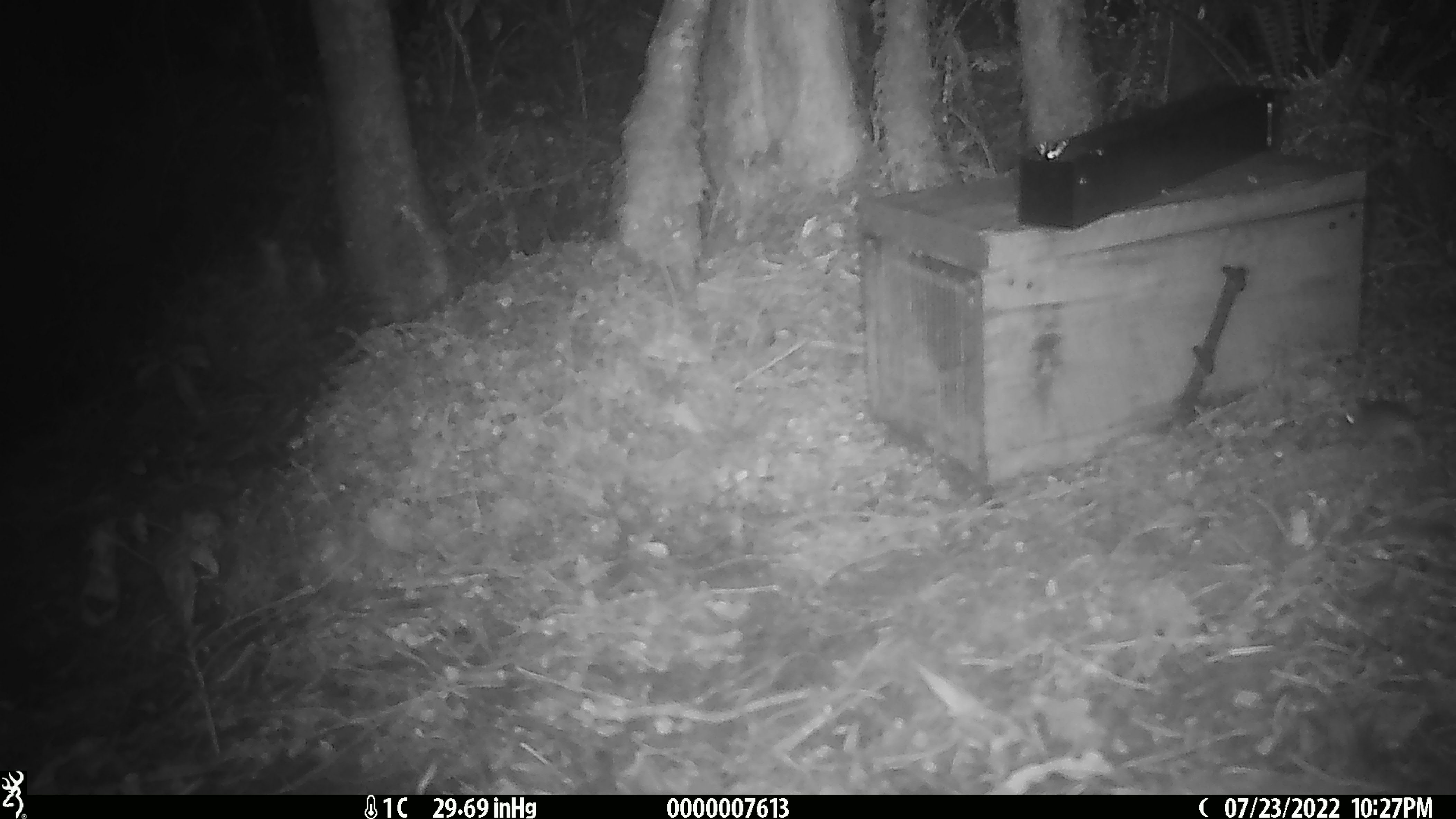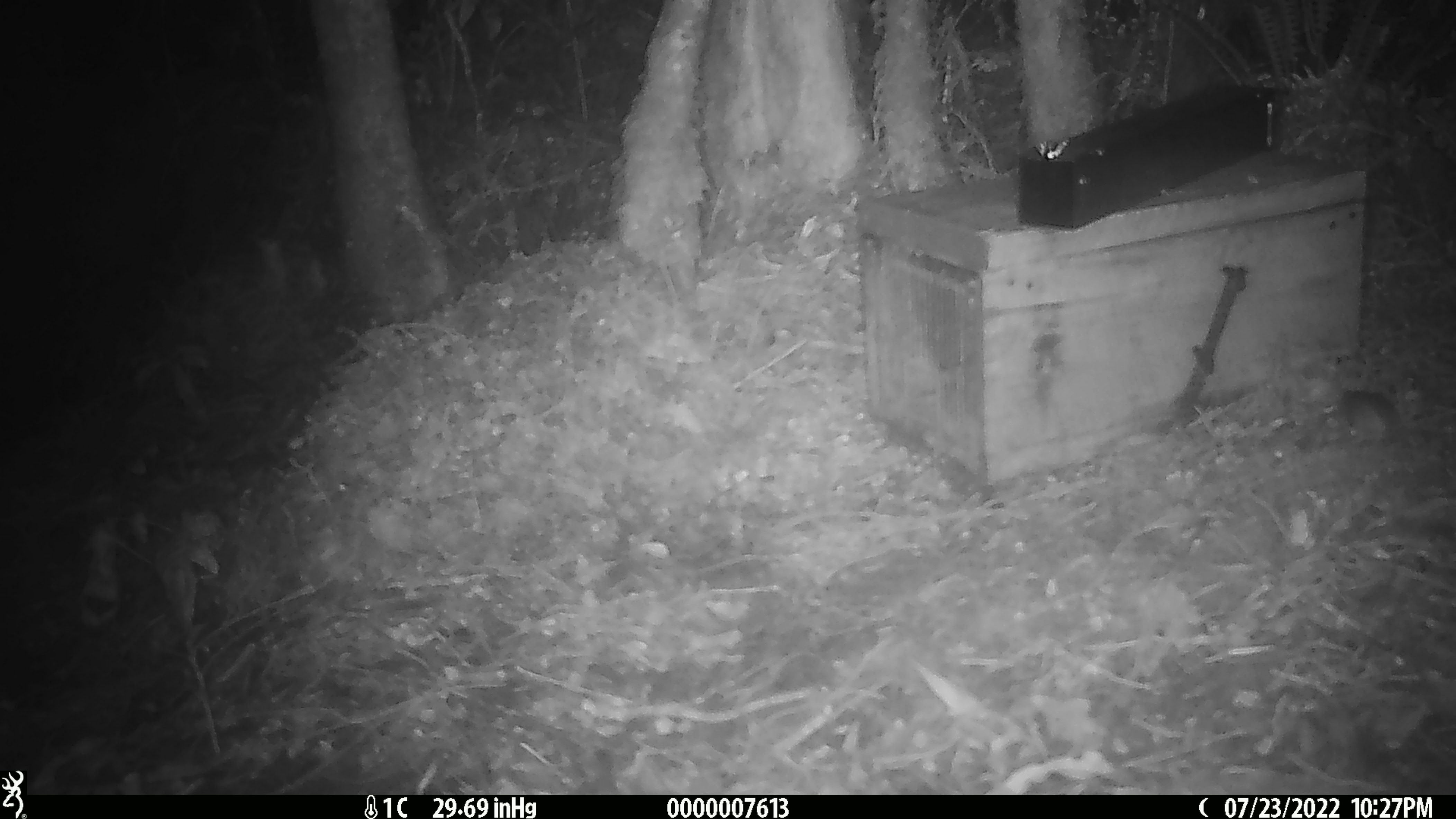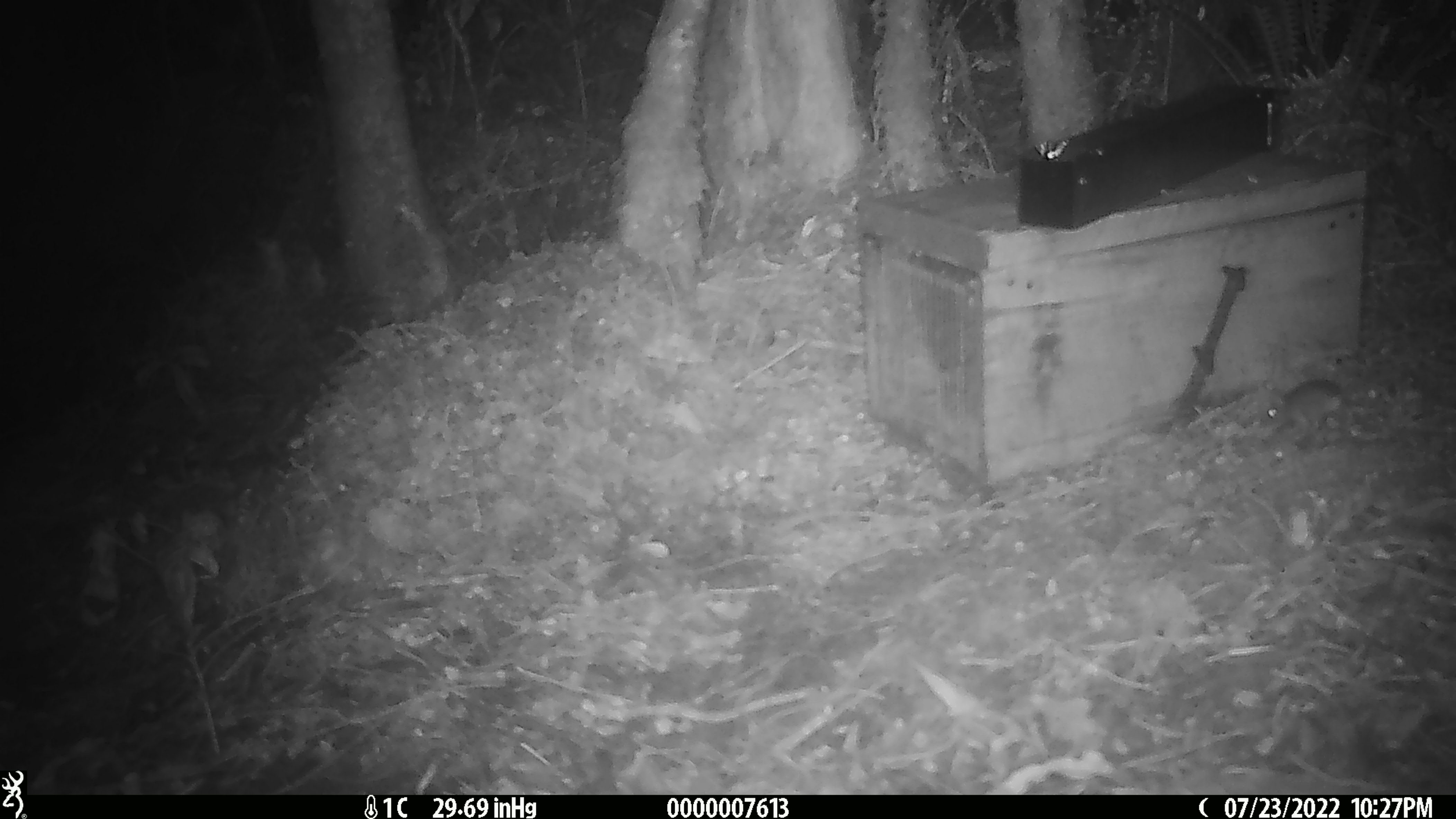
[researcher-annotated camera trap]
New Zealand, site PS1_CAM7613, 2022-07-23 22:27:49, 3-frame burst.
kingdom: Animalia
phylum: Chordata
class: Mammalia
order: Rodentia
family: Muridae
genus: Mus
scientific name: Mus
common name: mouse